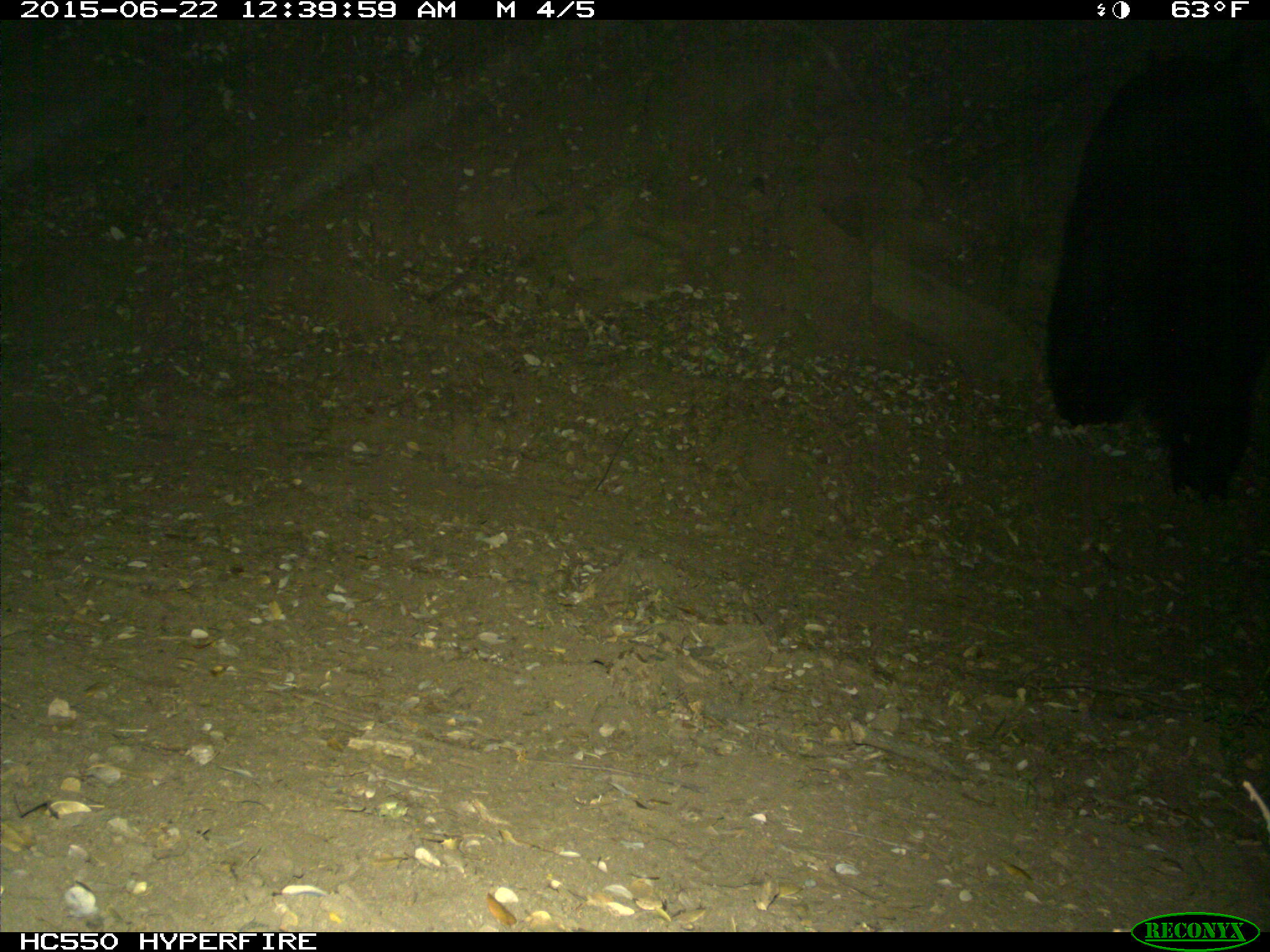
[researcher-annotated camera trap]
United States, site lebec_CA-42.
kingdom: Animalia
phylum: Chordata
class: Mammalia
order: Carnivora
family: Ursidae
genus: Ursus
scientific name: Ursus americanus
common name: american black bear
Ursus americanus (american black bear).